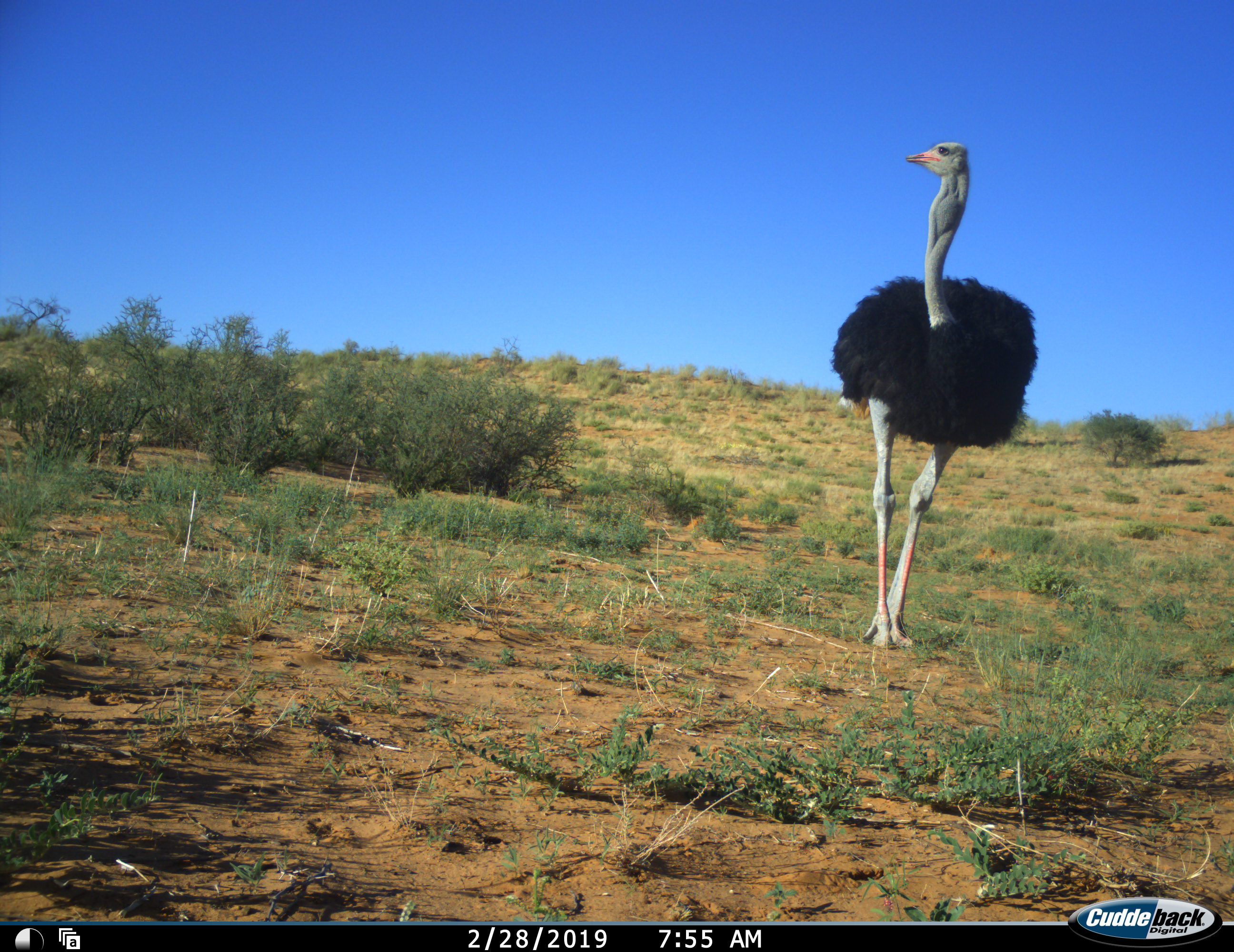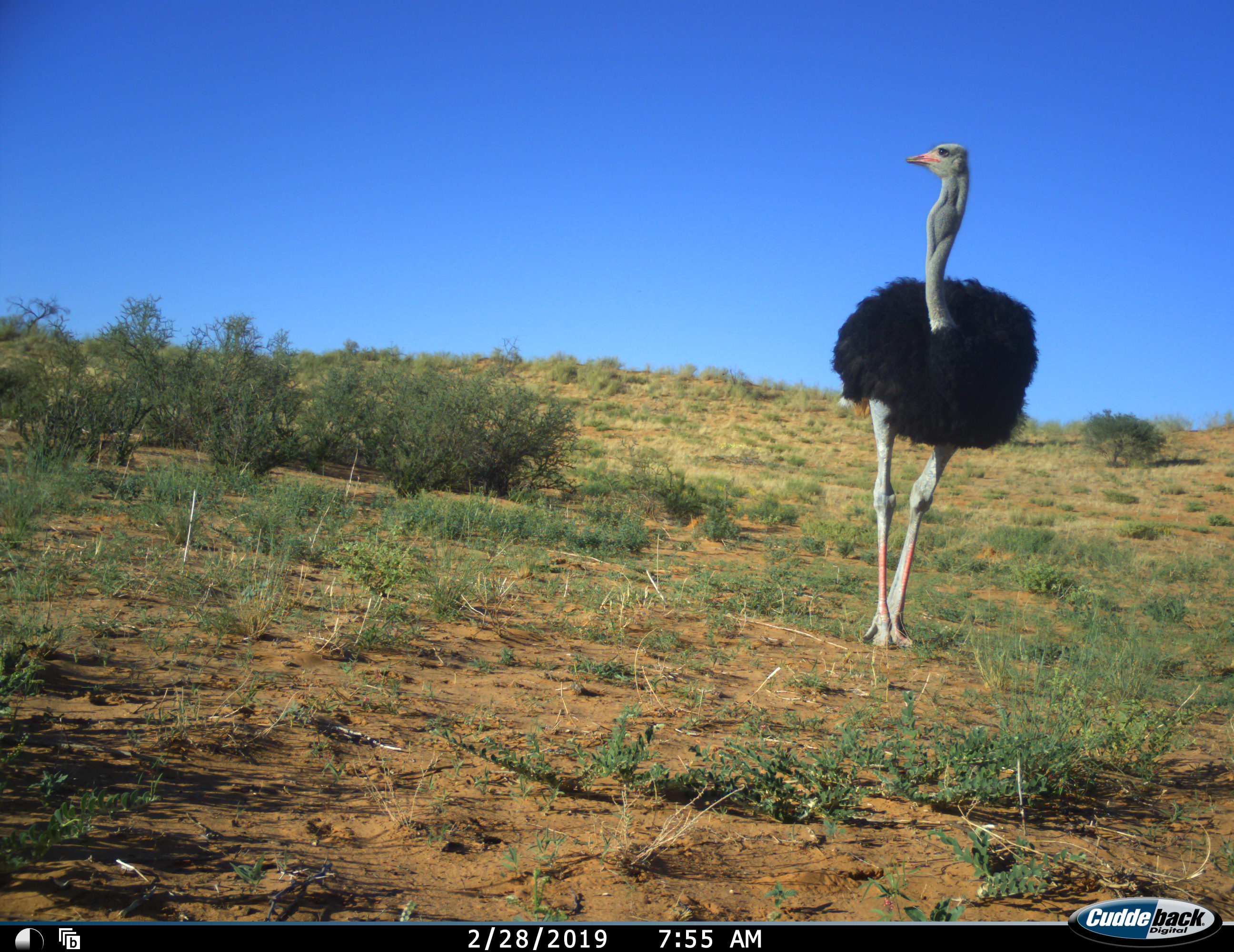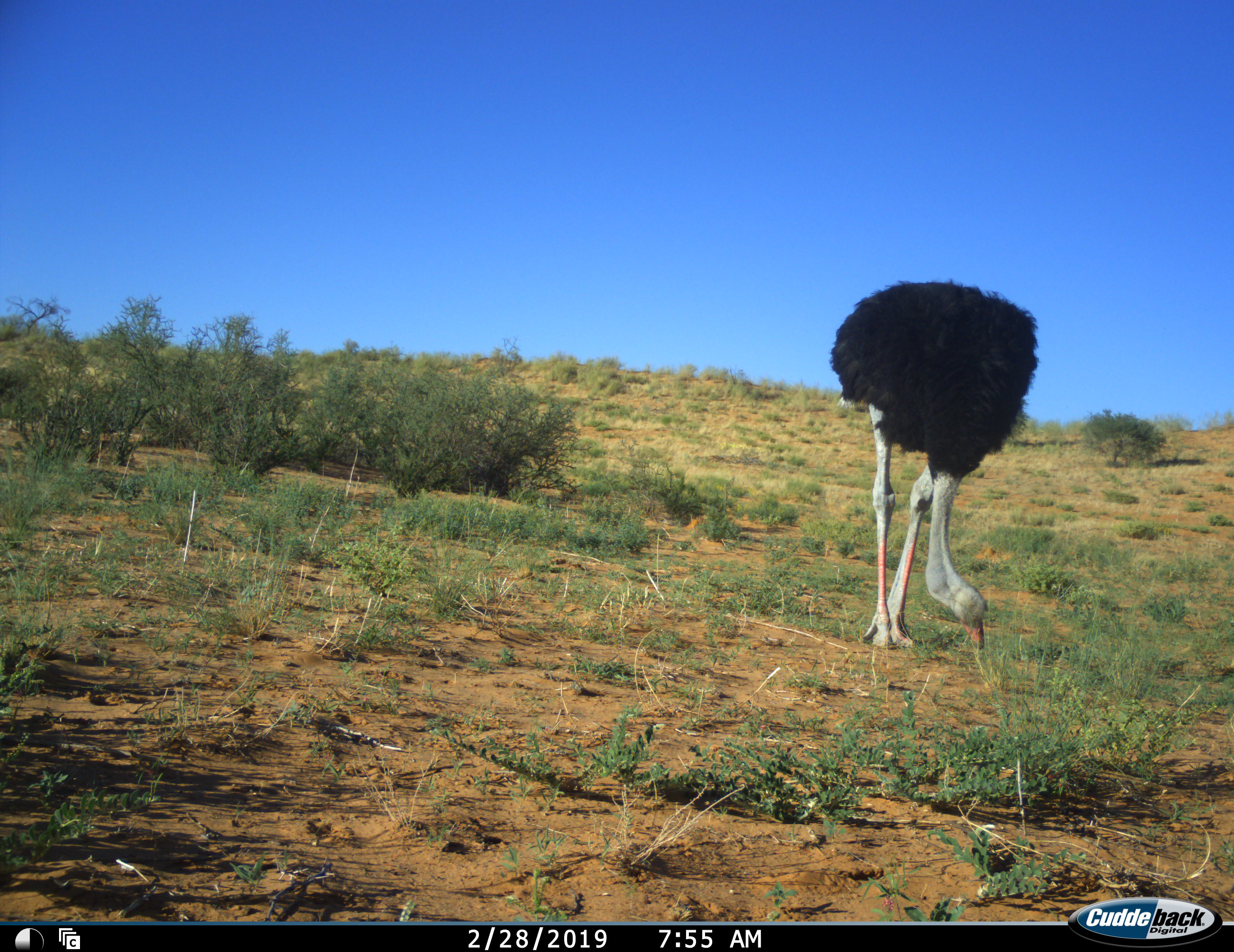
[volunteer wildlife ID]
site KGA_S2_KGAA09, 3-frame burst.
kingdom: Animalia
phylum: Chordata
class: Aves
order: Struthioniformes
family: Struthionidae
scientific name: Struthionidae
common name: ostrich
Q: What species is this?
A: Ostrich (Struthionidae).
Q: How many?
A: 1.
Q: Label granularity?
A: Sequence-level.